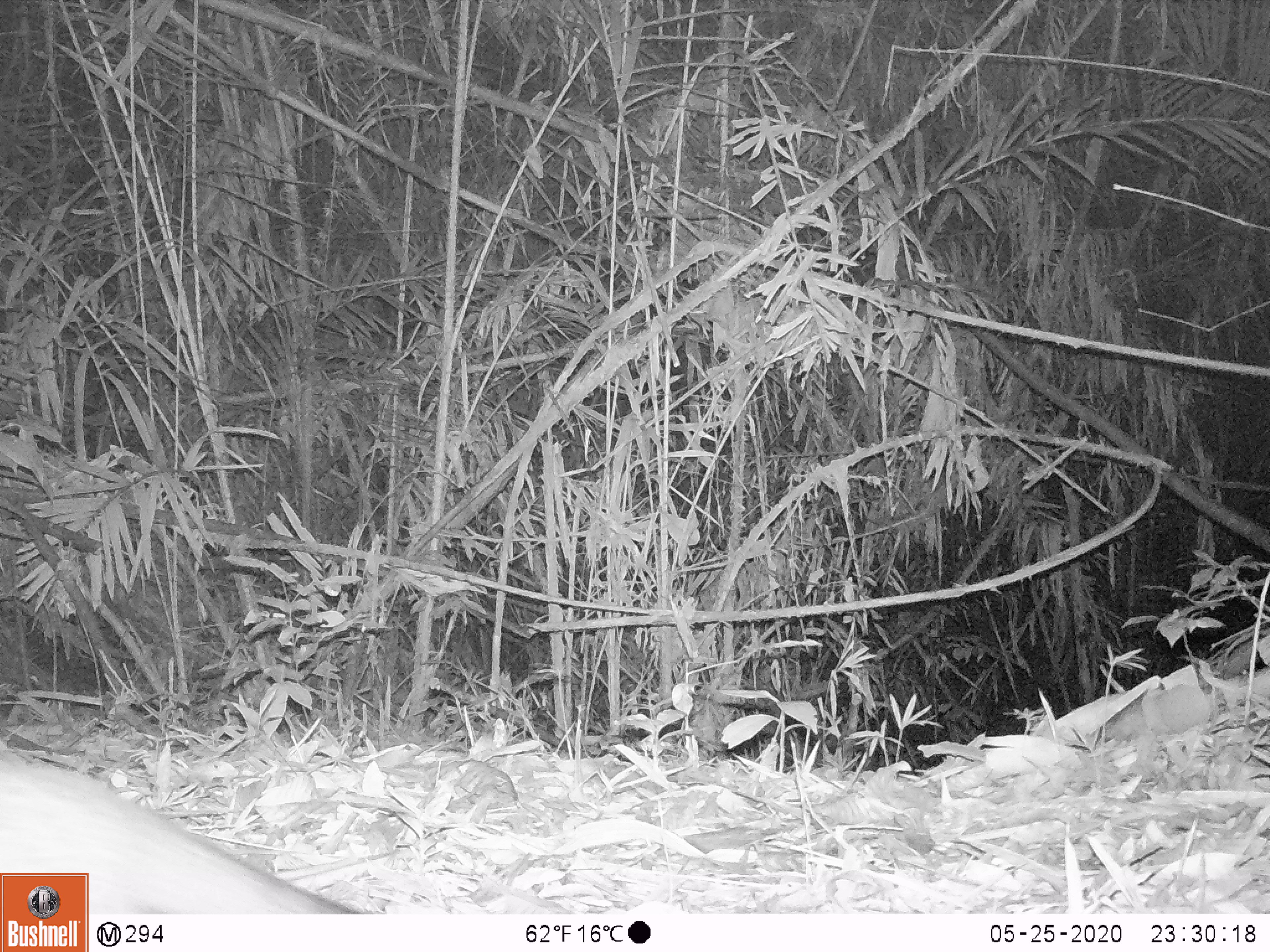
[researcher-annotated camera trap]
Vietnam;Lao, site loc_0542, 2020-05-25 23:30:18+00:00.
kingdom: Animalia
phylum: Chordata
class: Mammalia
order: Carnivora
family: Viverridae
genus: Paguma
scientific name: Paguma larvata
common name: masked palm civet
Masked palm civet (Paguma larvata). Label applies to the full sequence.